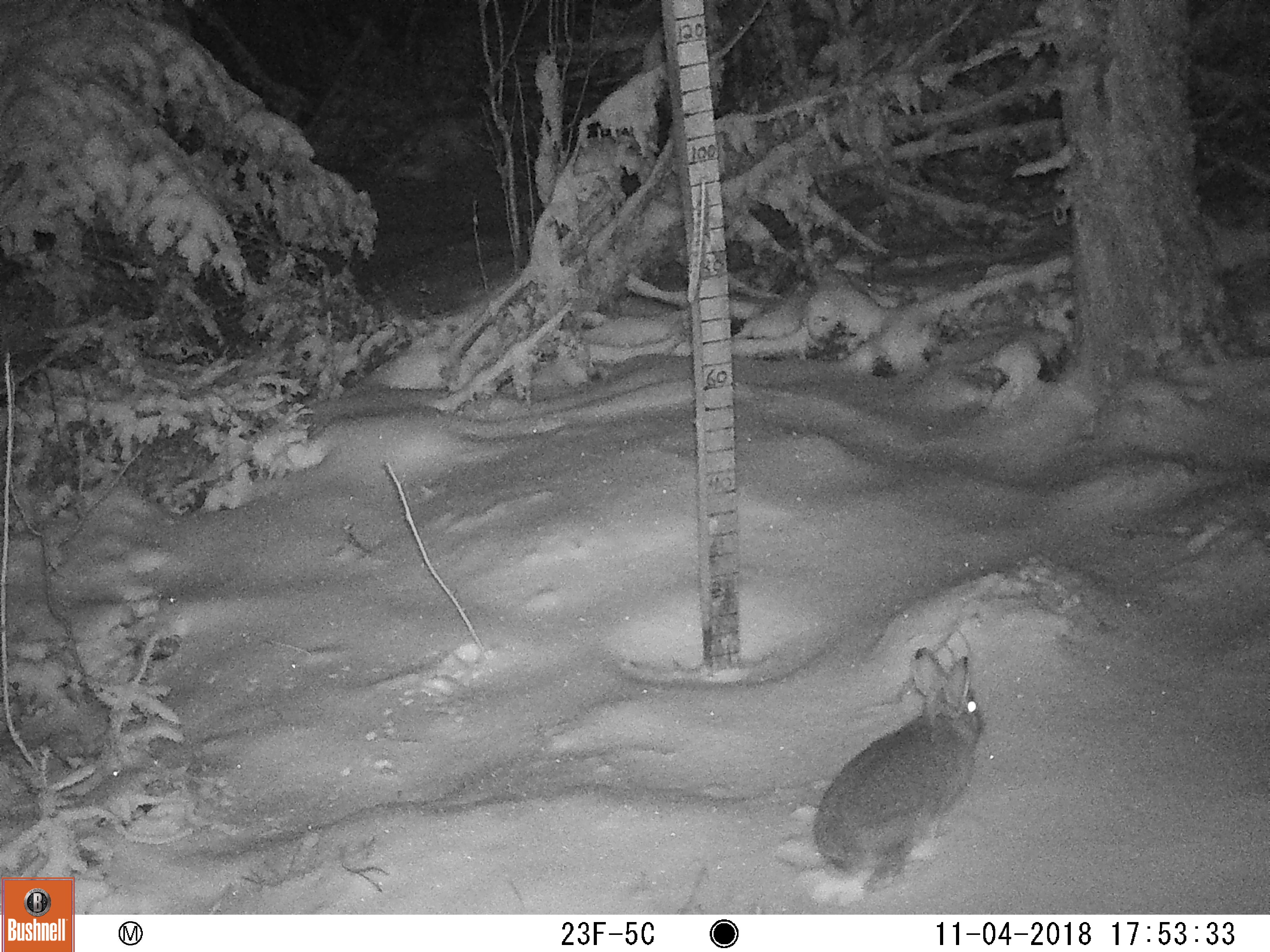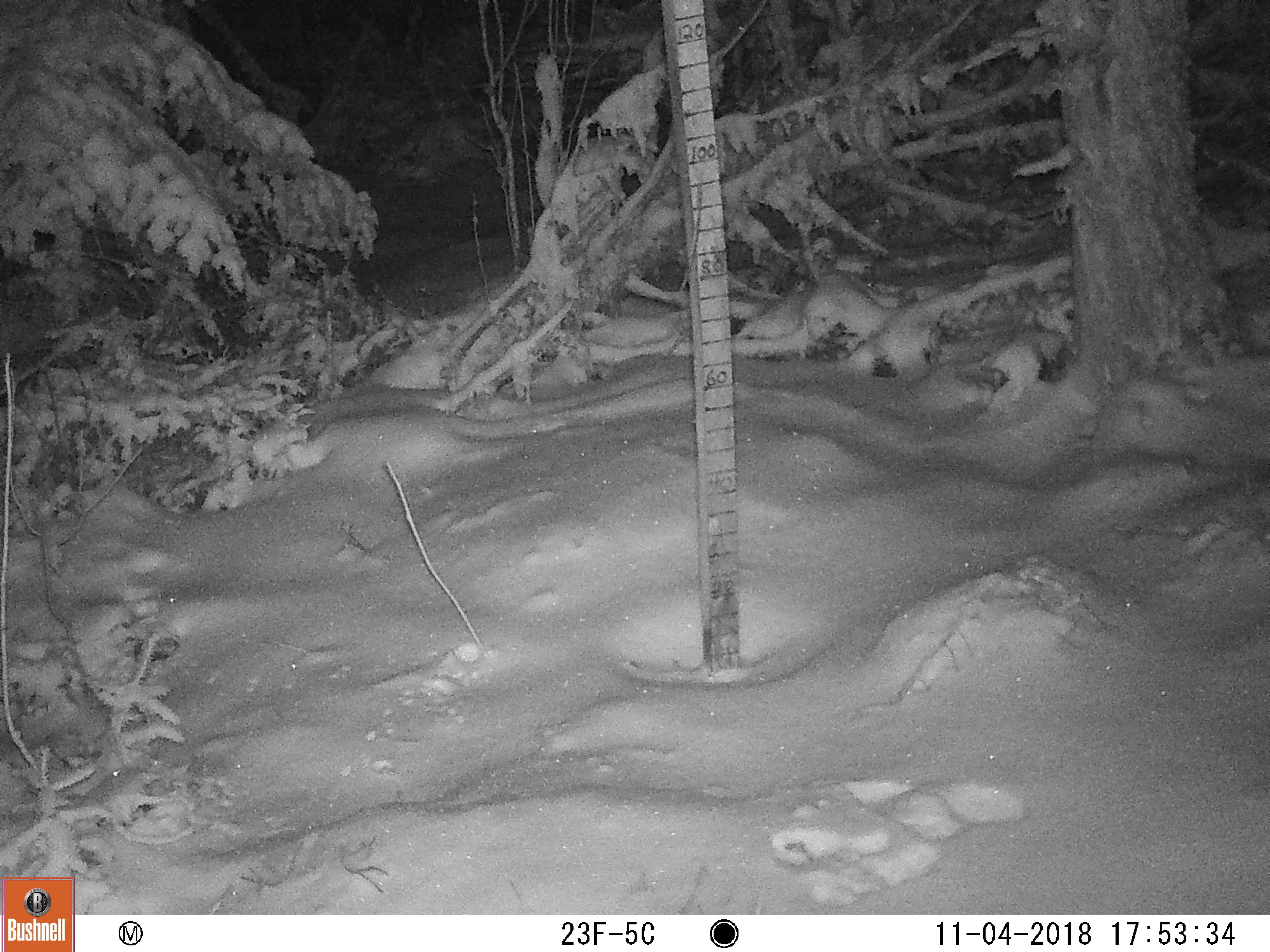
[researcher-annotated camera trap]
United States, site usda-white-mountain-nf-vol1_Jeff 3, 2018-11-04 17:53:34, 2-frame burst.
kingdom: Animalia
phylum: Chordata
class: Mammalia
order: Lagomorpha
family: Leporidae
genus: Lepus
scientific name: Lepus americanus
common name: snowshoe hare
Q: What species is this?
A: Snowshoe hare (Lepus americanus).